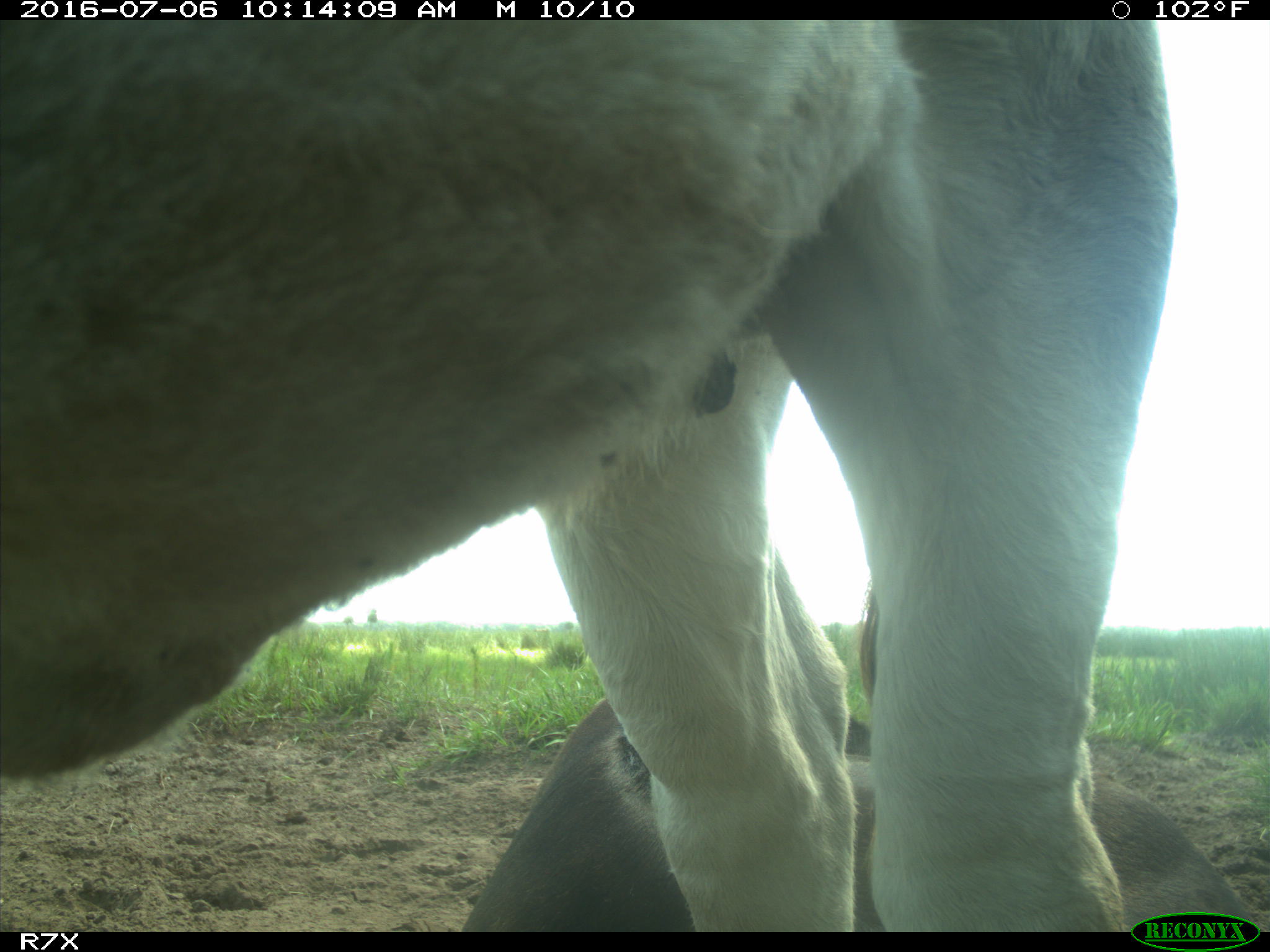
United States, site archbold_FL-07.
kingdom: Animalia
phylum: Chordata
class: Mammalia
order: Artiodactyla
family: Bovidae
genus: Bos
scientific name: Bos taurus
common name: domestic cow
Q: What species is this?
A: Bos taurus (domestic cow).